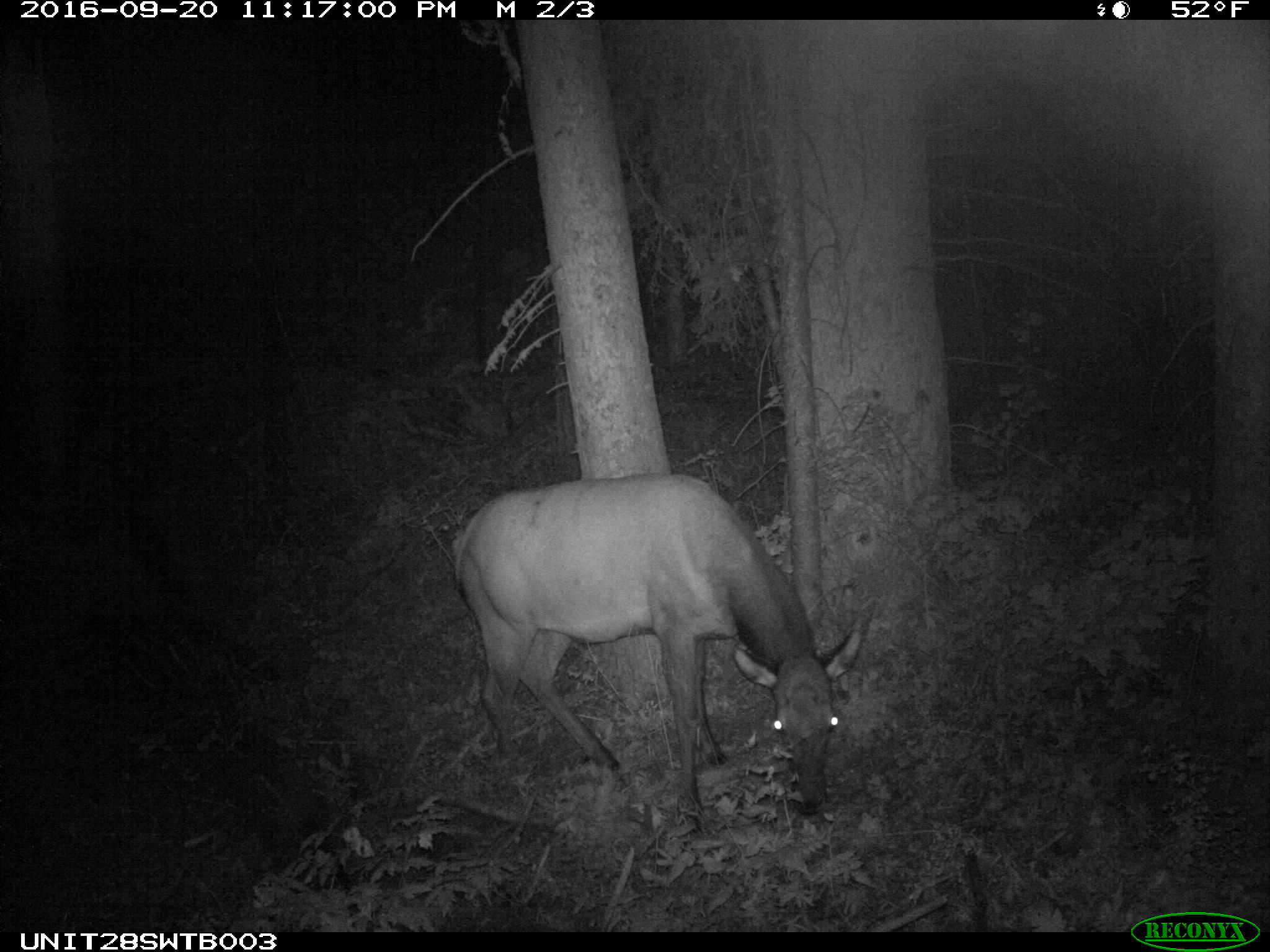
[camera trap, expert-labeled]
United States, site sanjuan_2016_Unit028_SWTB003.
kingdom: Animalia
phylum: Chordata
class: Mammalia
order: Artiodactyla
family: Cervidae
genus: Cervus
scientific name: Cervus elaphus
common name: red deer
Cervus elaphus (red deer).